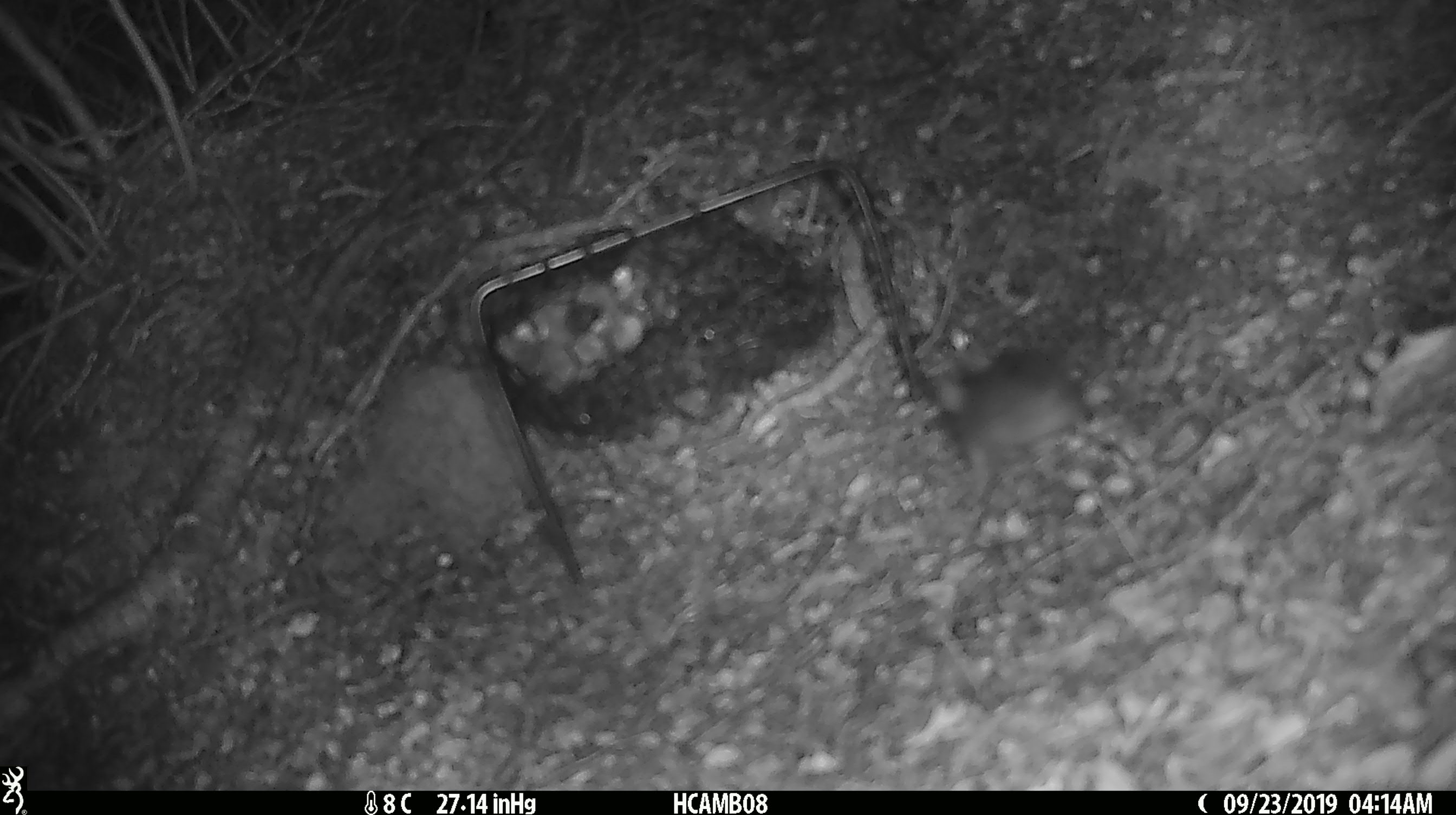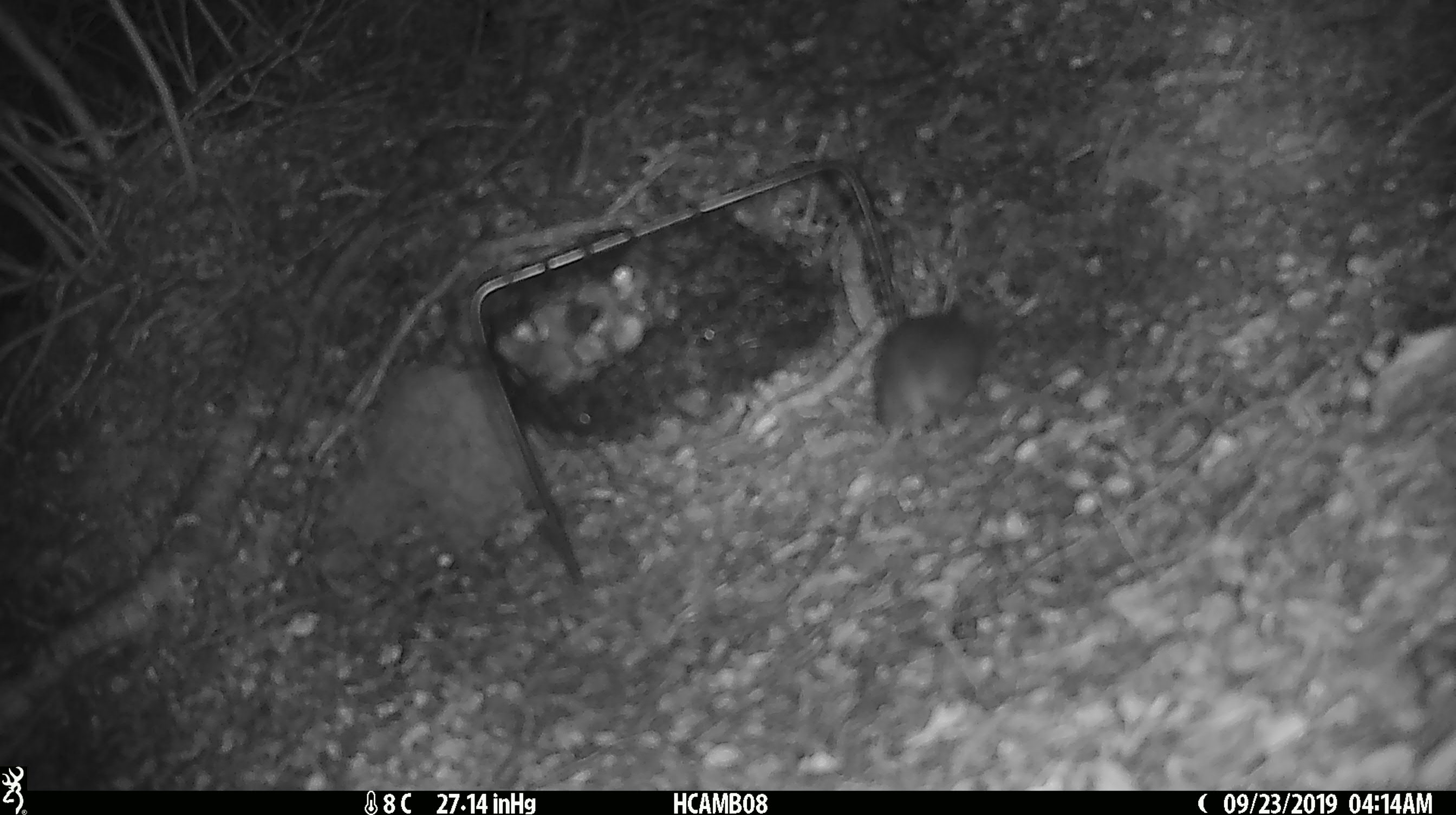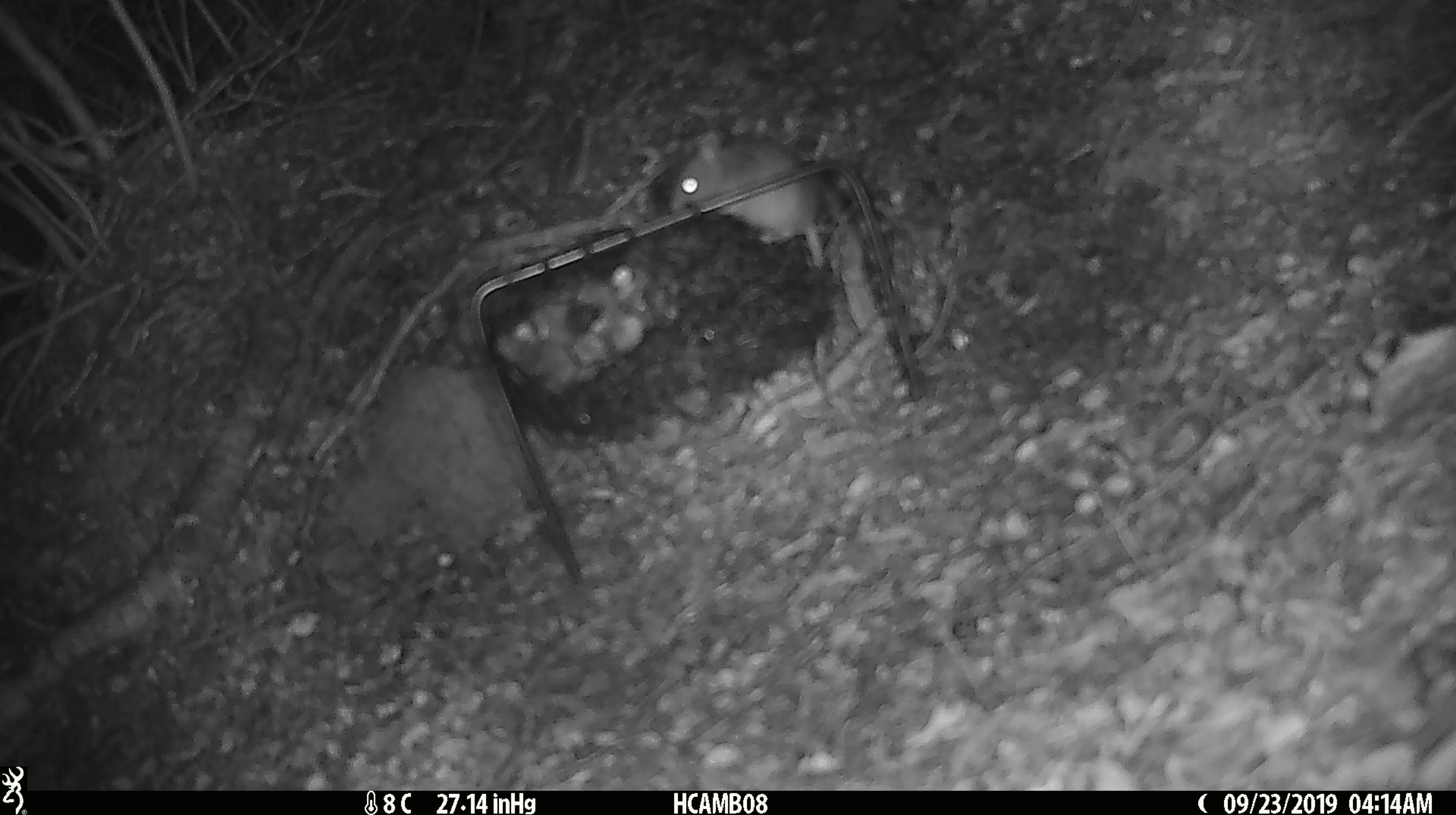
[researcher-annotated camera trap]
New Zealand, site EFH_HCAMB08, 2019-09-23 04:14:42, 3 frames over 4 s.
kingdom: Animalia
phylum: Chordata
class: Mammalia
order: Rodentia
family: Muridae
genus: Mus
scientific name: Mus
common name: mouse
Mouse (Mus).